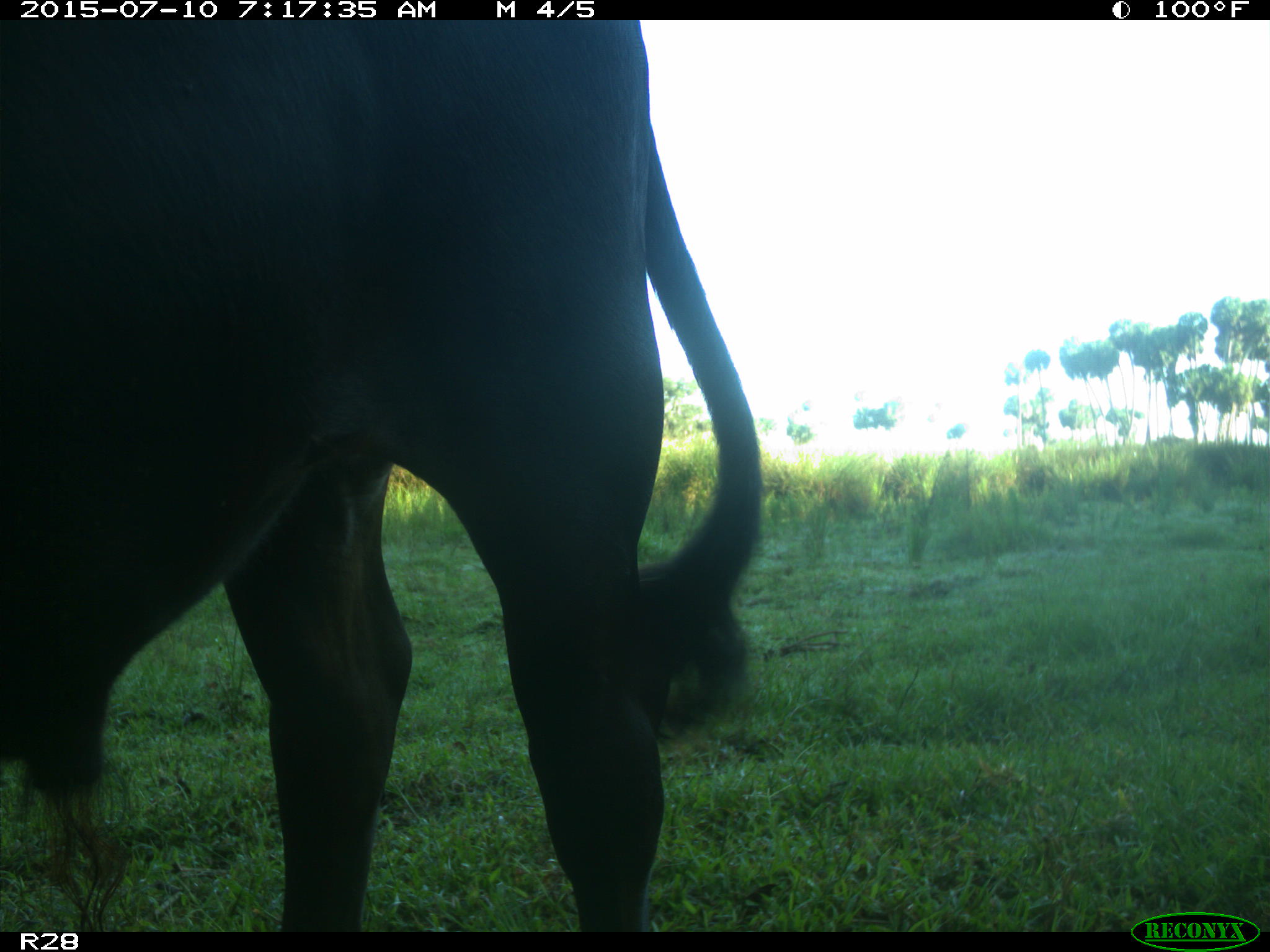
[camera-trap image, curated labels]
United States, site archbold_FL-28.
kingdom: Animalia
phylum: Chordata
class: Mammalia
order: Artiodactyla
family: Bovidae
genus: Bos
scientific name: Bos taurus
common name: domestic cow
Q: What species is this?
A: Bos taurus (domestic cow).